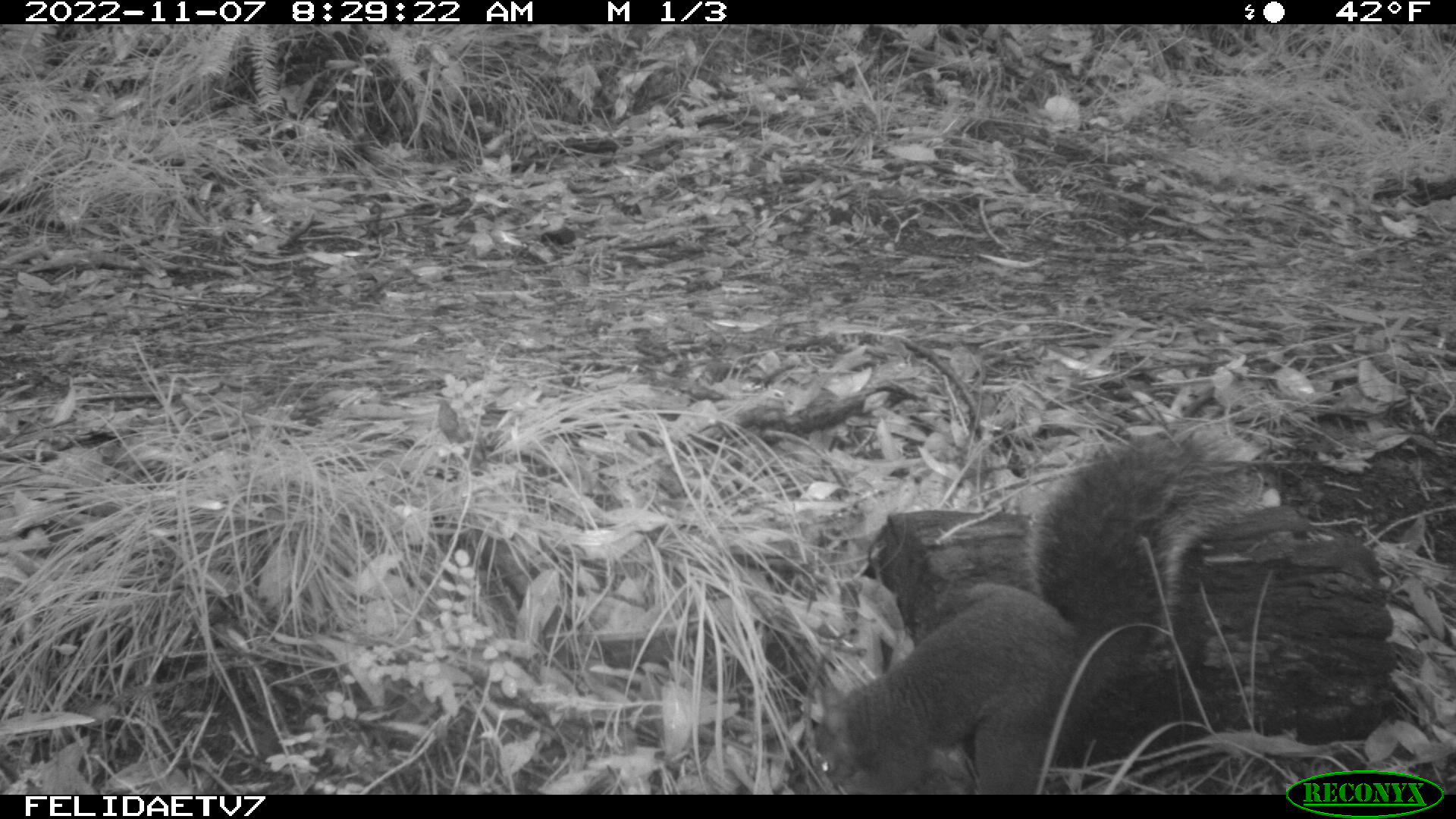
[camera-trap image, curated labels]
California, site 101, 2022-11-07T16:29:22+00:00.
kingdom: Animalia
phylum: Chordata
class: Mammalia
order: Rodentia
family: Sciuridae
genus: Sciurus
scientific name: Sciurus griseus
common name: western gray squirrel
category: western grey squirrel